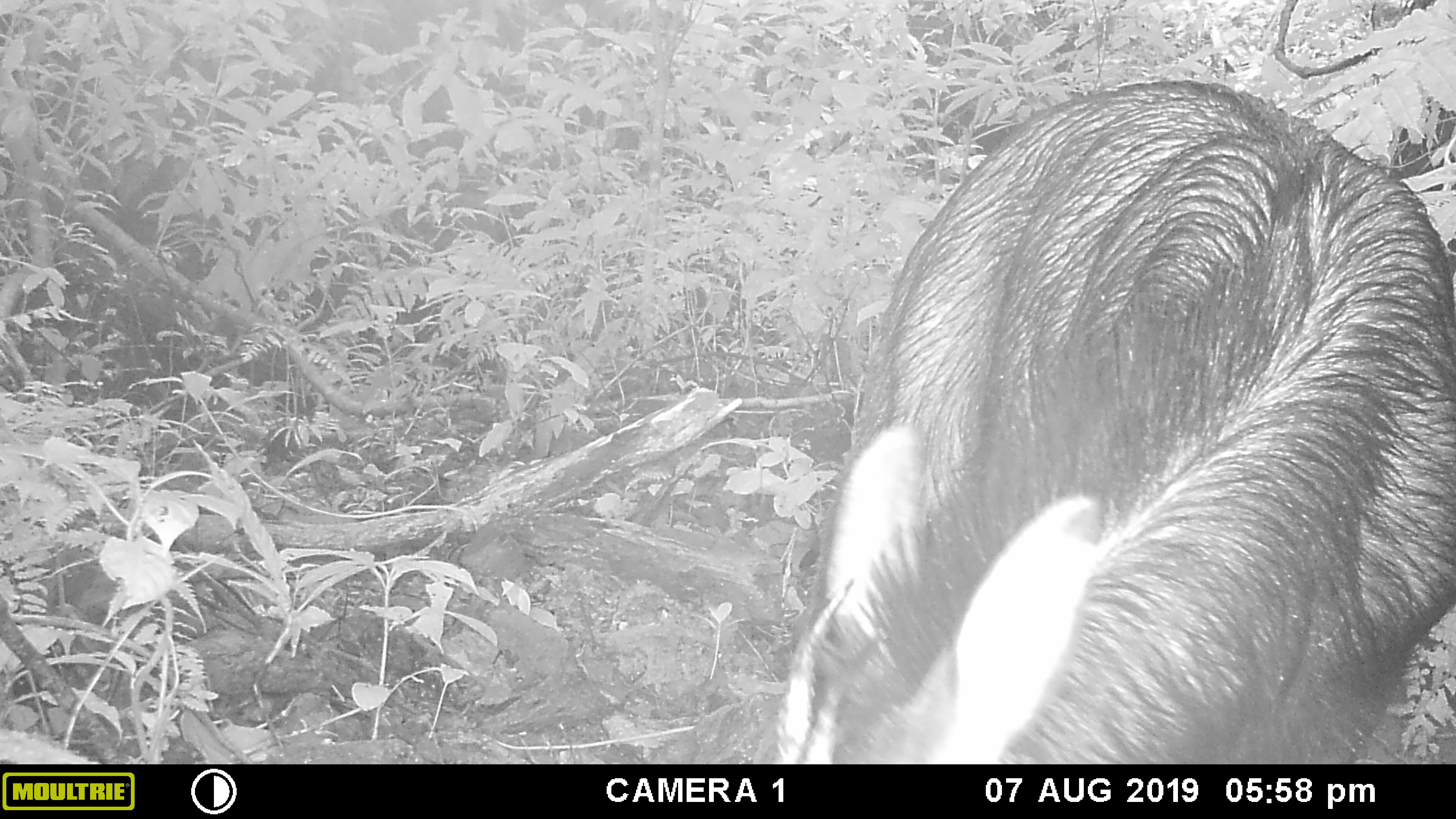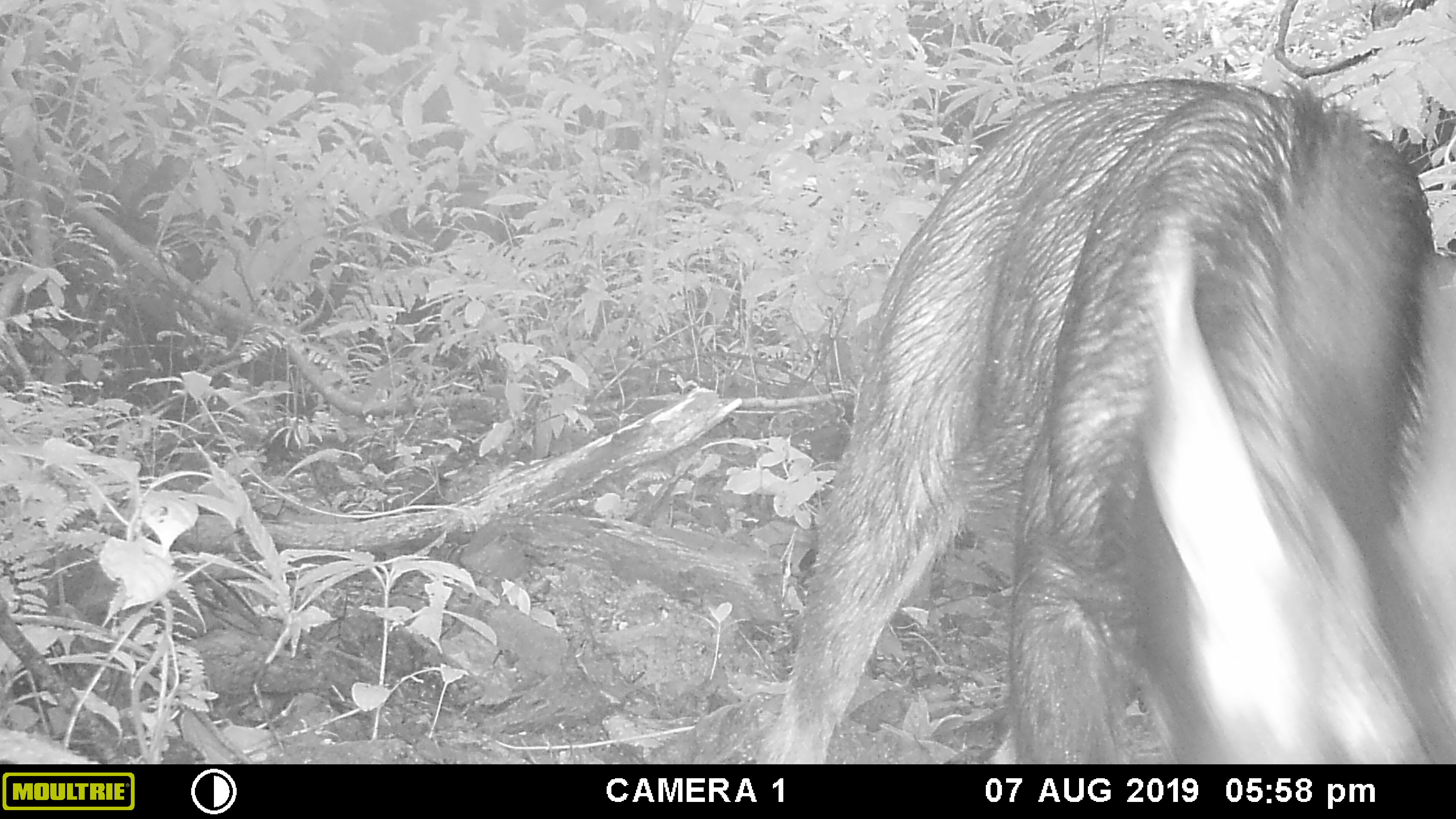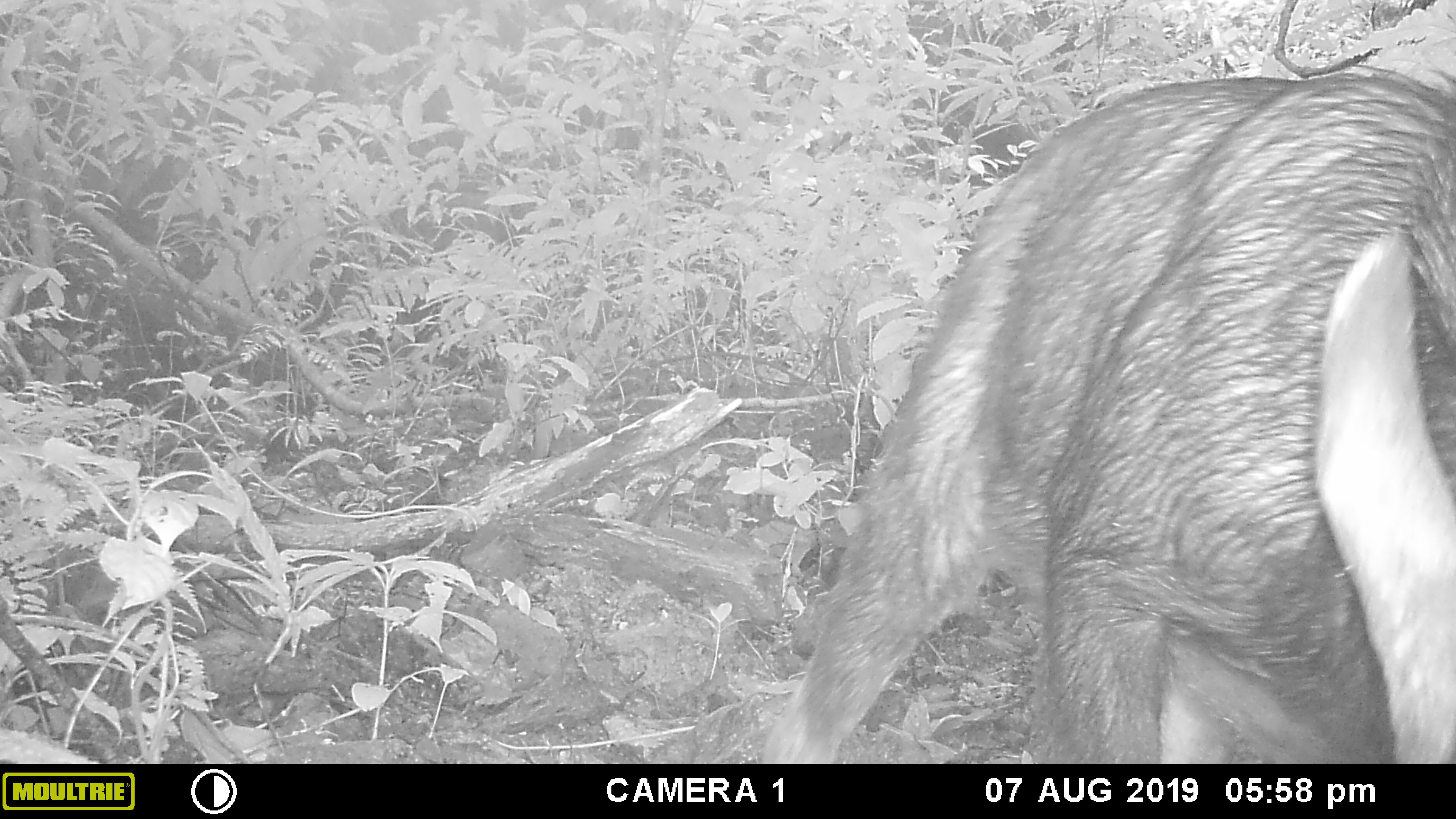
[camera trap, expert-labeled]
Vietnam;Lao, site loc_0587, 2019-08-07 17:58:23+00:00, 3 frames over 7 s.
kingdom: Animalia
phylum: Chordata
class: Mammalia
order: Artiodactyla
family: Bovidae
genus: Capricornis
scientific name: Capricornis sumatraensis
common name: chinese serow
Chinese serow (Capricornis sumatraensis). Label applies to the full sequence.